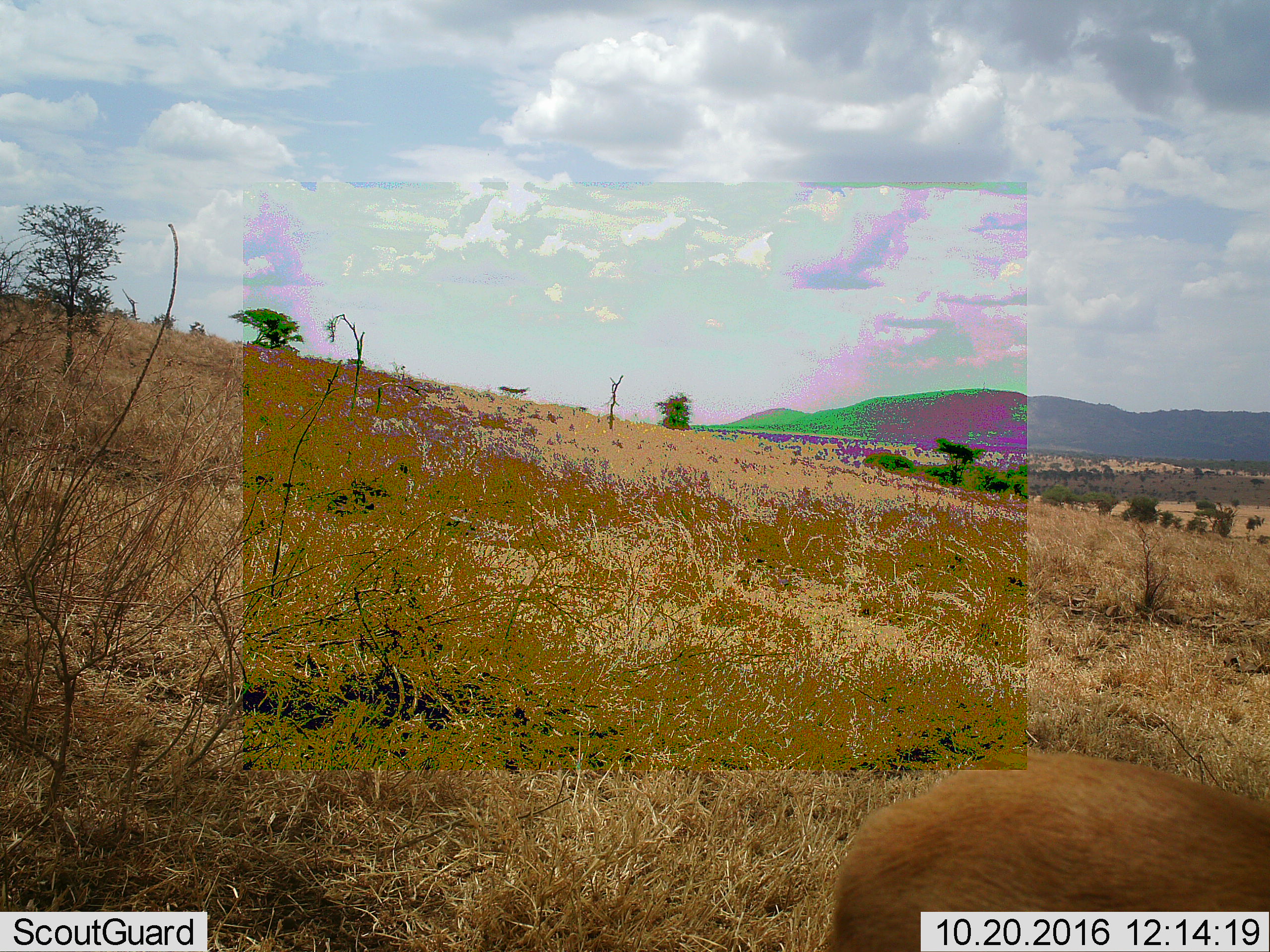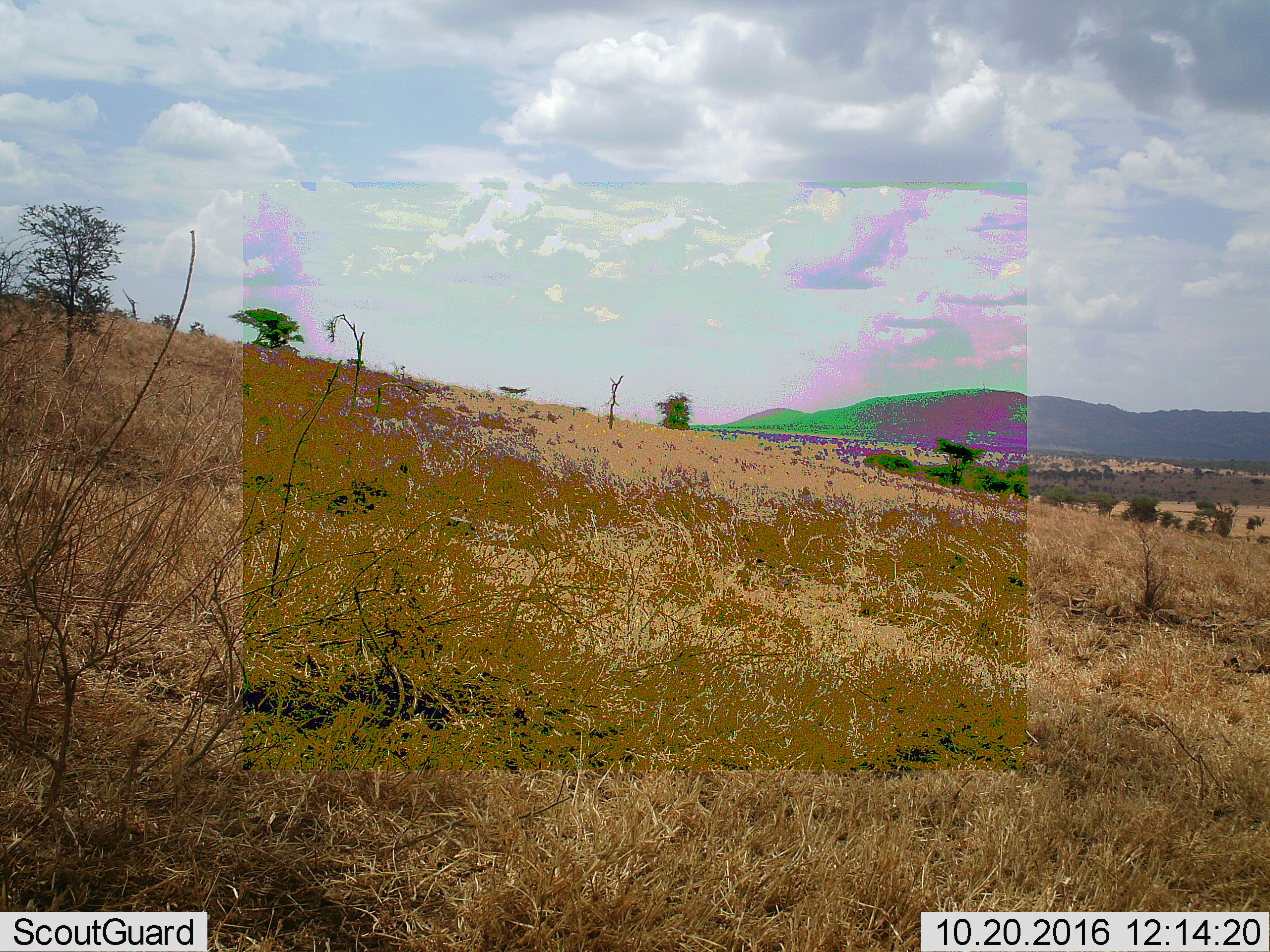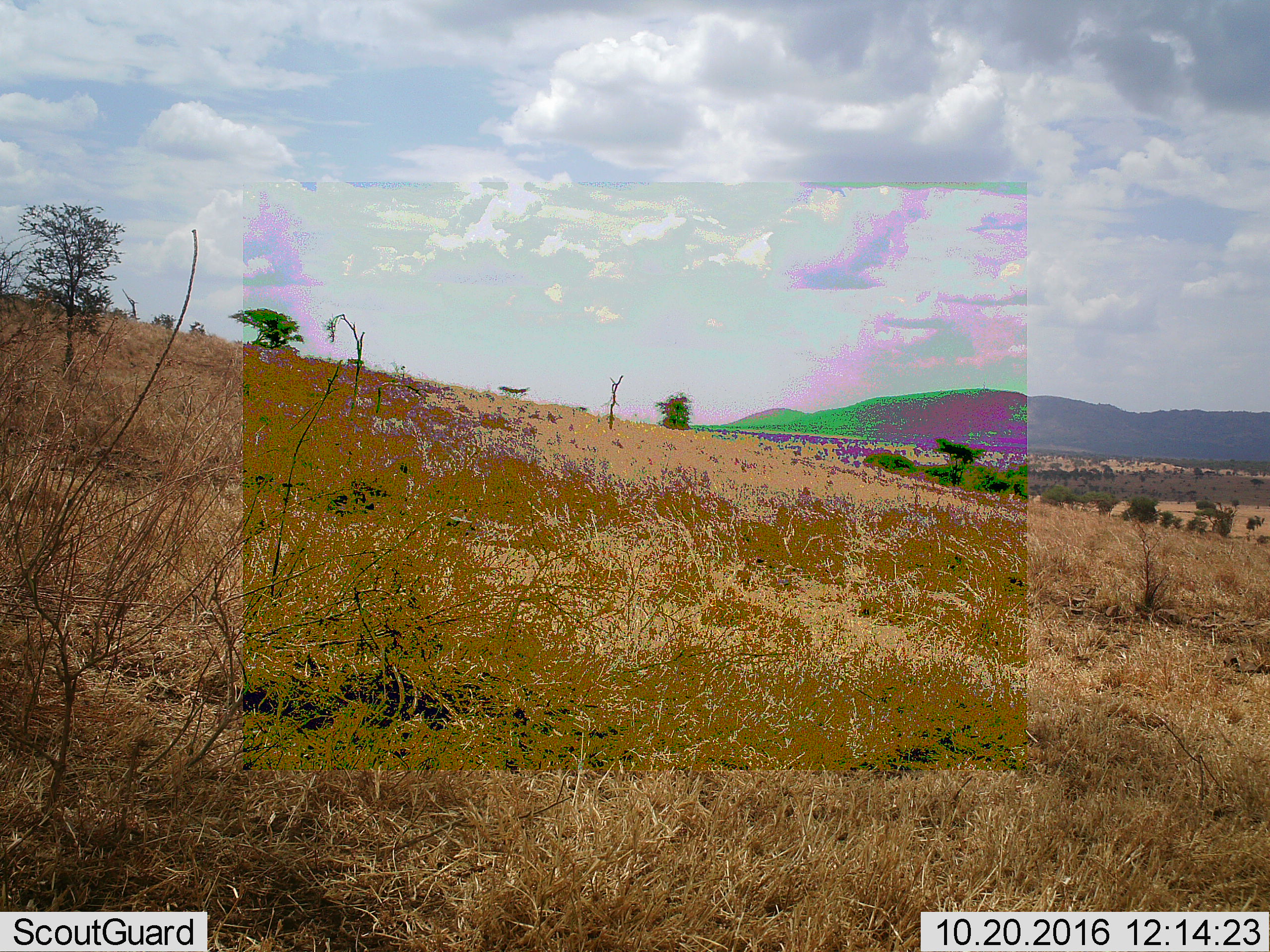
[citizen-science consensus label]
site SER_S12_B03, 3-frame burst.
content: unidentified animal